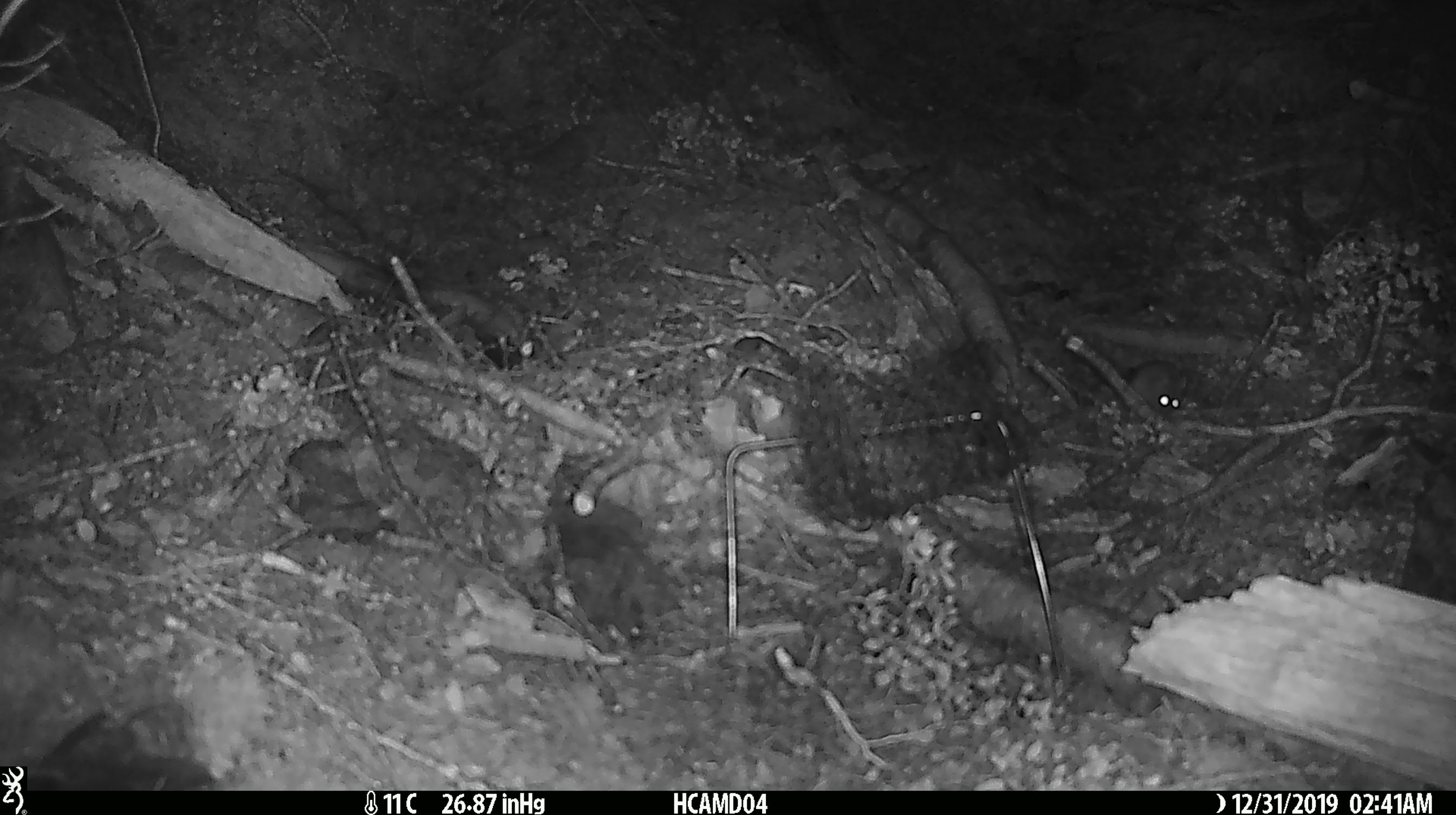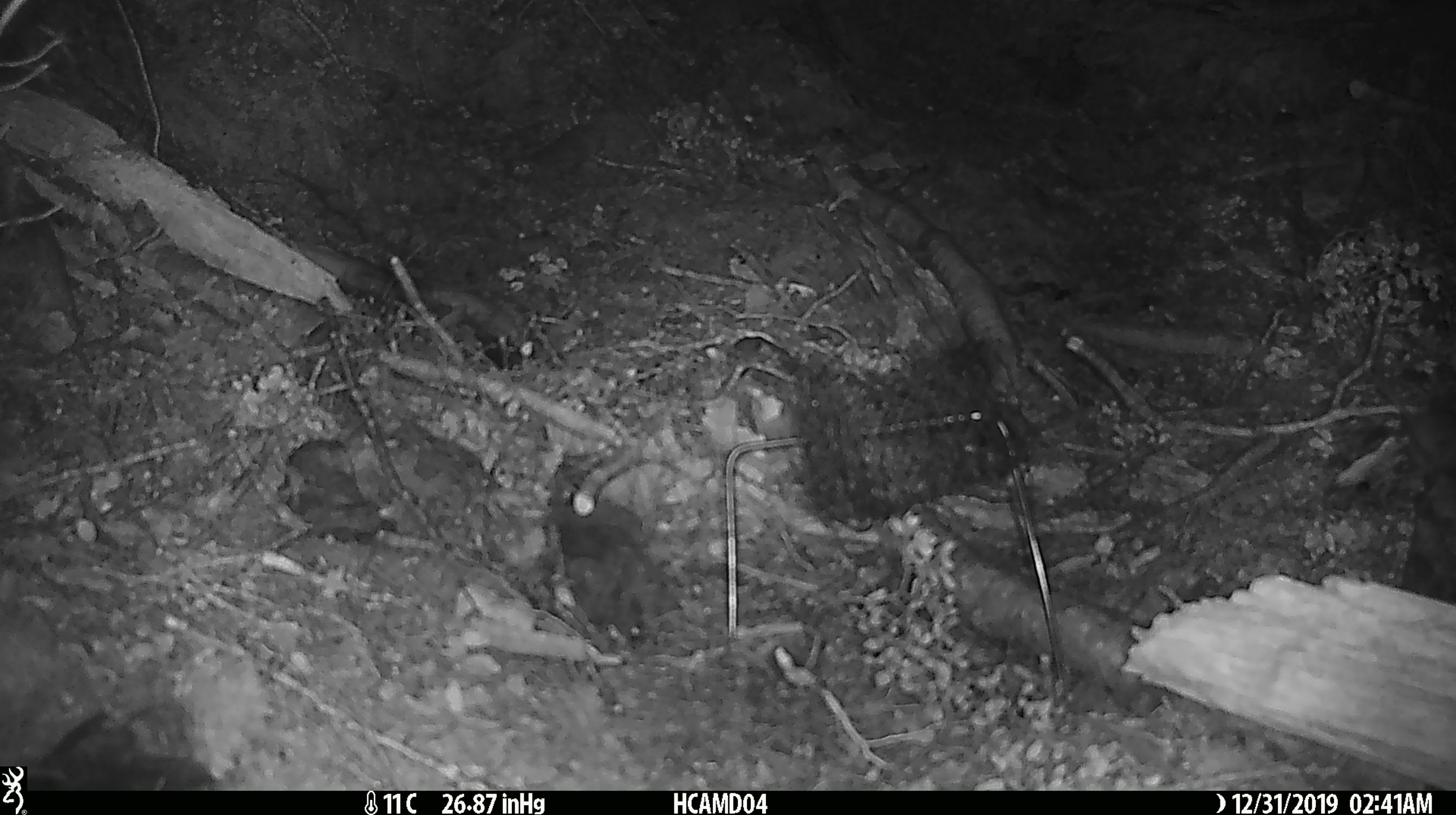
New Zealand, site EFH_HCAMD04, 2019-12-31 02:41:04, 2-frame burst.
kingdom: Animalia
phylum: Chordata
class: Mammalia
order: Rodentia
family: Muridae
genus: Mus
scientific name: Mus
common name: mouse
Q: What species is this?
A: Mouse (Mus).